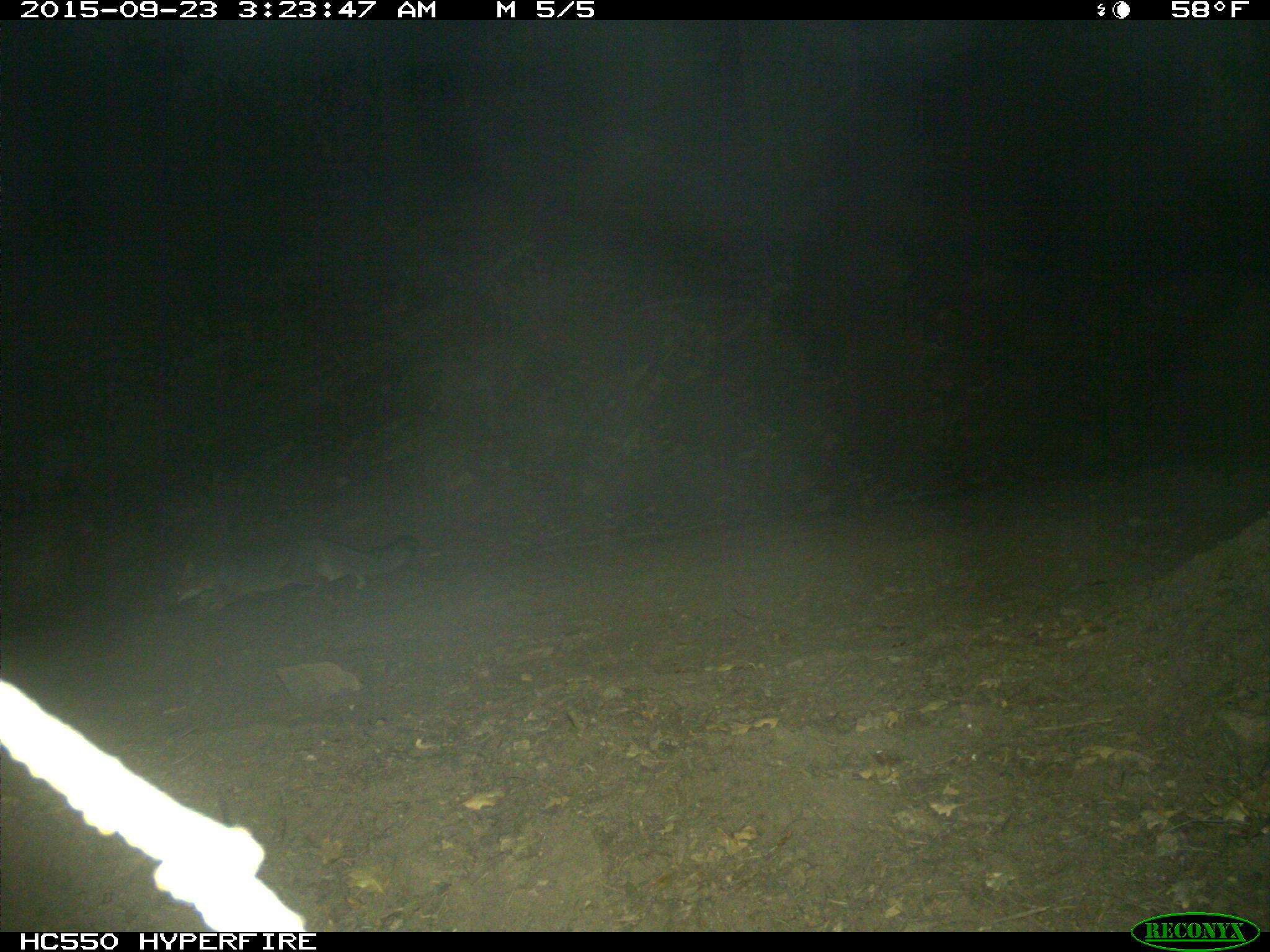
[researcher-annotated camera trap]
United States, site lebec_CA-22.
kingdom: Animalia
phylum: Chordata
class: Mammalia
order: Carnivora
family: Canidae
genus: Urocyon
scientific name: Urocyon cinereoargenteus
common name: gray fox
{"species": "Urocyon cinereoargenteus (gray fox)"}